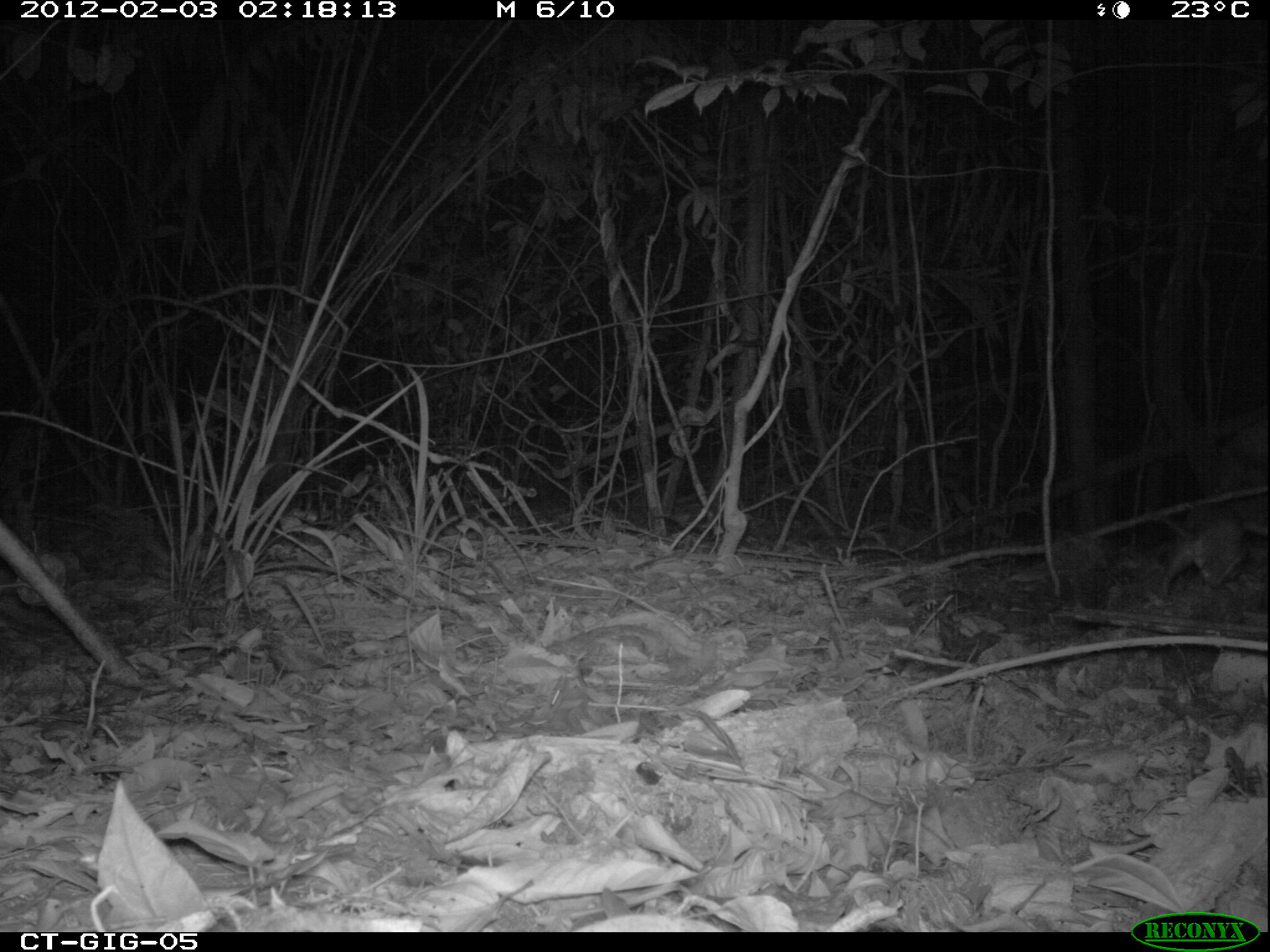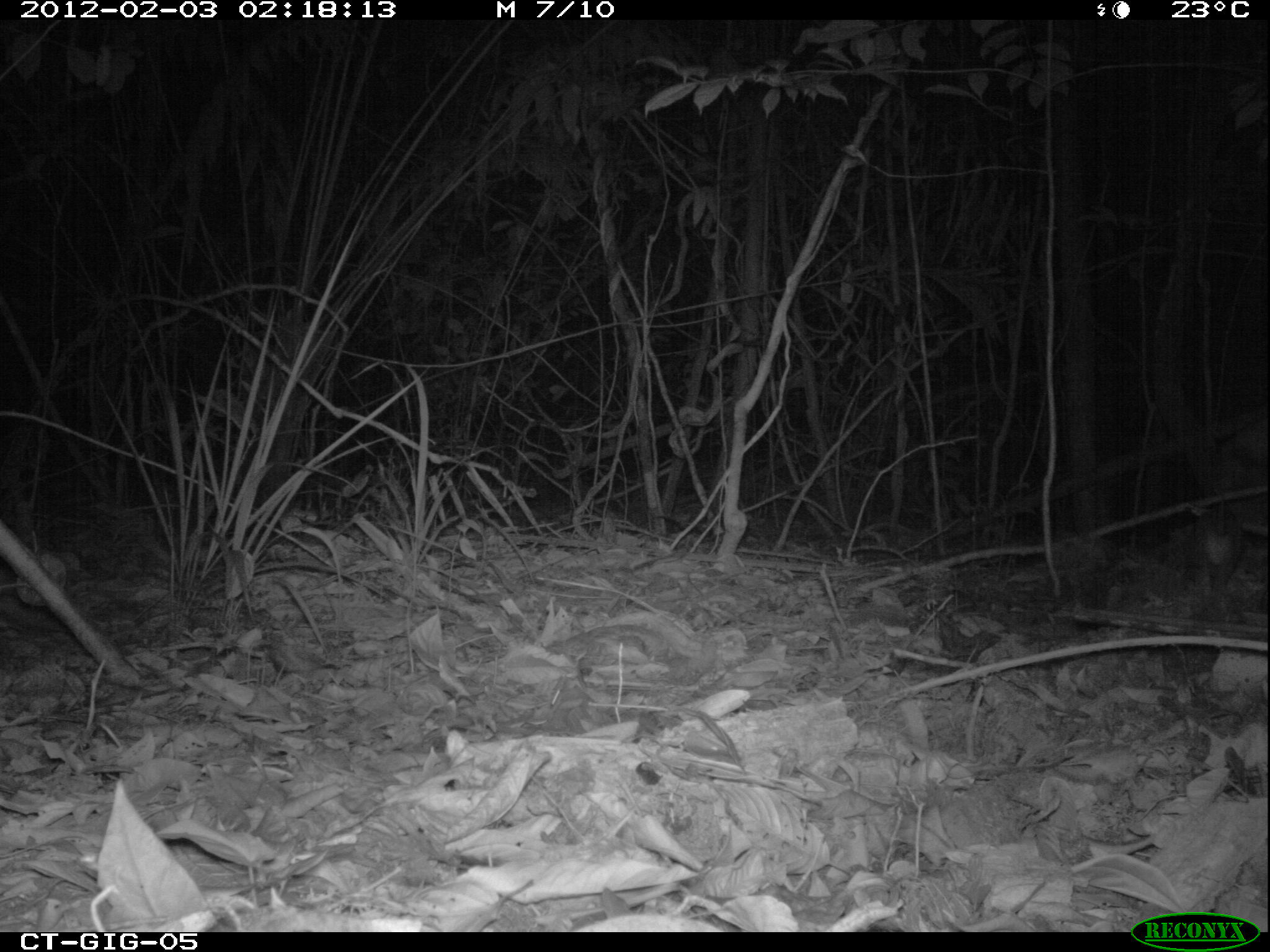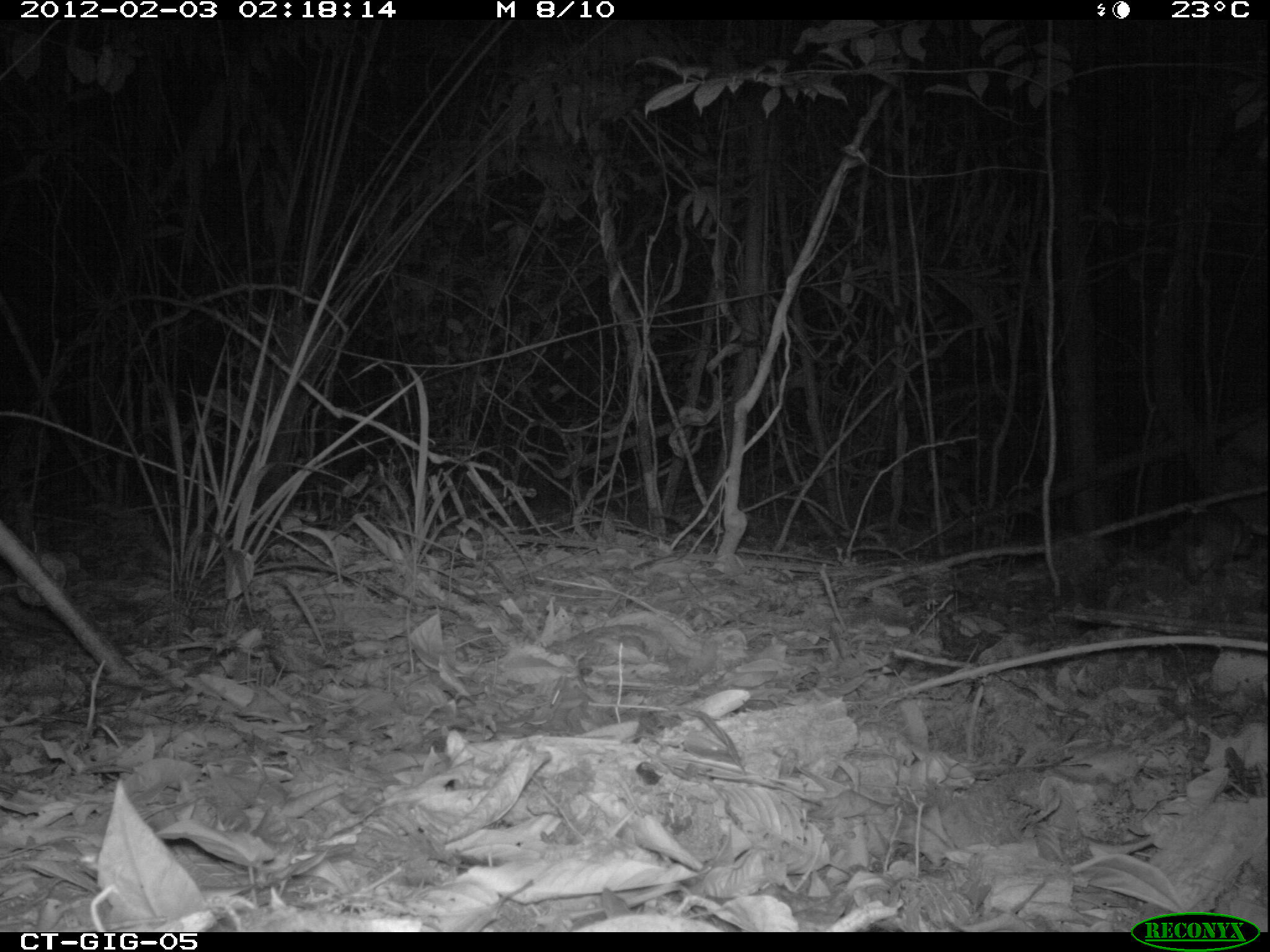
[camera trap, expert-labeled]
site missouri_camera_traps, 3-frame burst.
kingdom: Animalia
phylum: Chordata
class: Mammalia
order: Rodentia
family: Muridae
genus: Rattus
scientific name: Rattus praetor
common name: spiny rat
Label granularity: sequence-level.